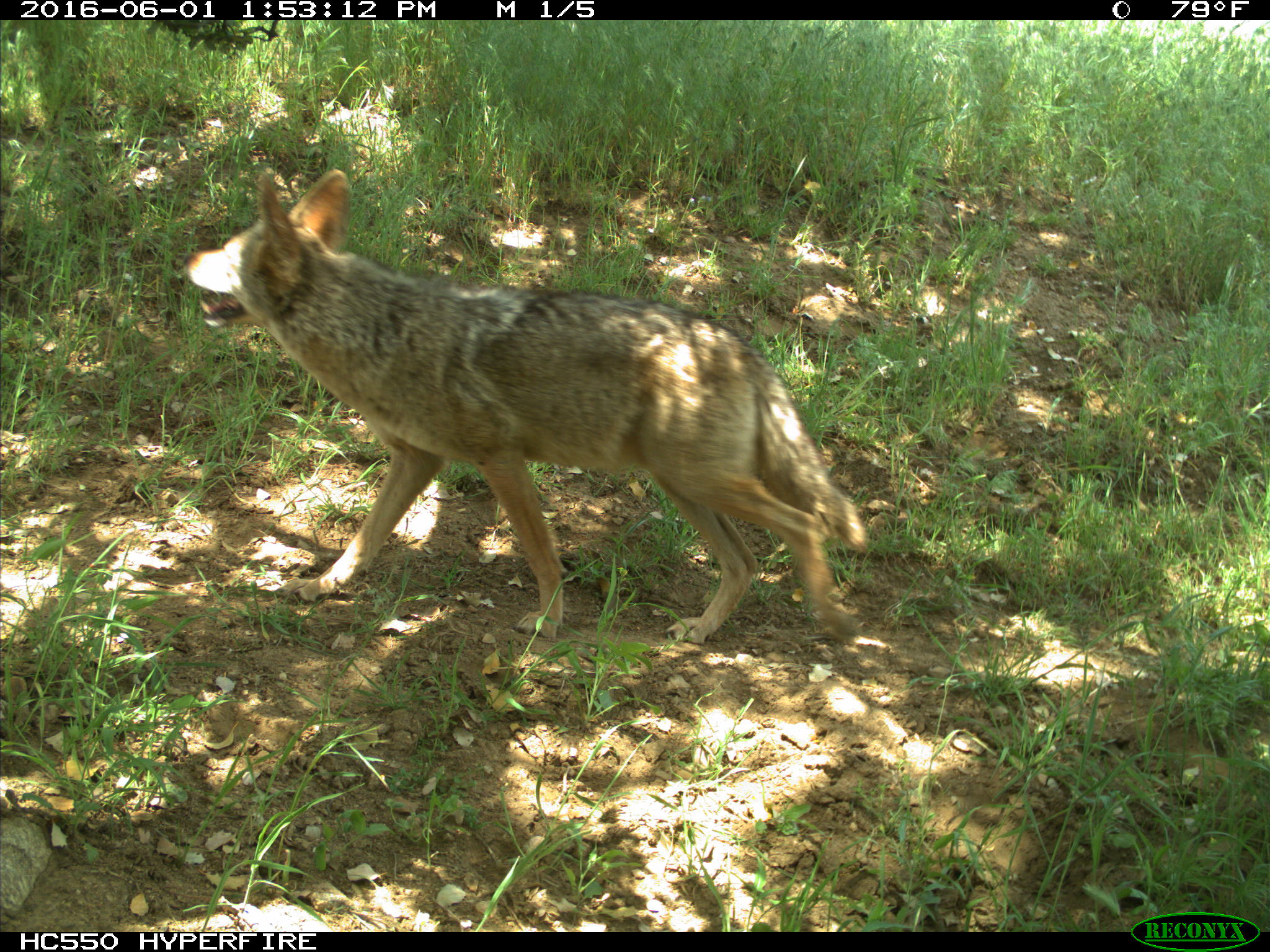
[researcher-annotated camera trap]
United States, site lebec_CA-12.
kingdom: Animalia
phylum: Chordata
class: Mammalia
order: Carnivora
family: Canidae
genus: Canis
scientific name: Canis latrans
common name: coyote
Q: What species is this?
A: Canis latrans (coyote).